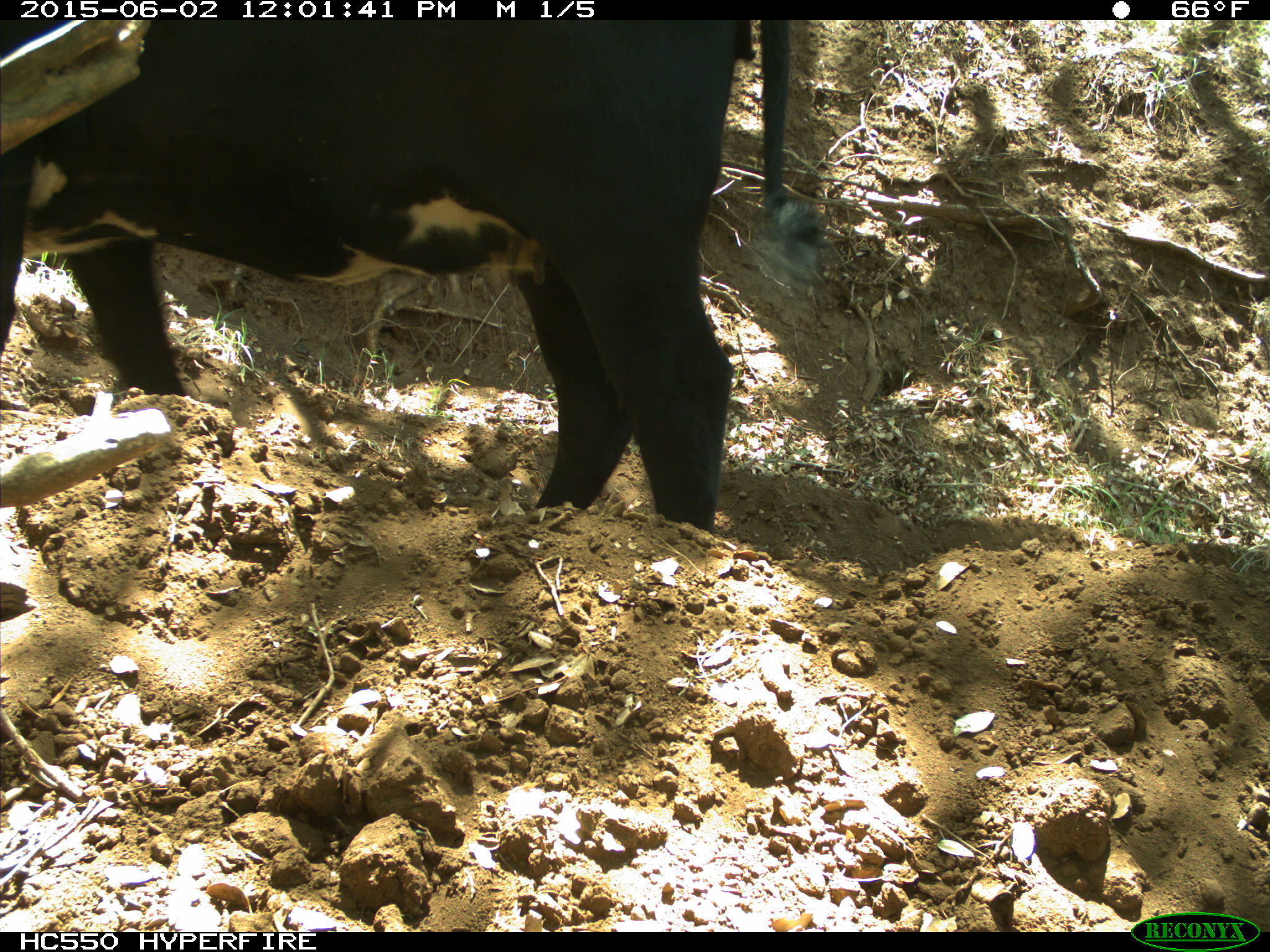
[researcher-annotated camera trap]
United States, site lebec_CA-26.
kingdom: Animalia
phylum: Chordata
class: Mammalia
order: Artiodactyla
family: Bovidae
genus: Bos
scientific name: Bos taurus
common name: domestic cow